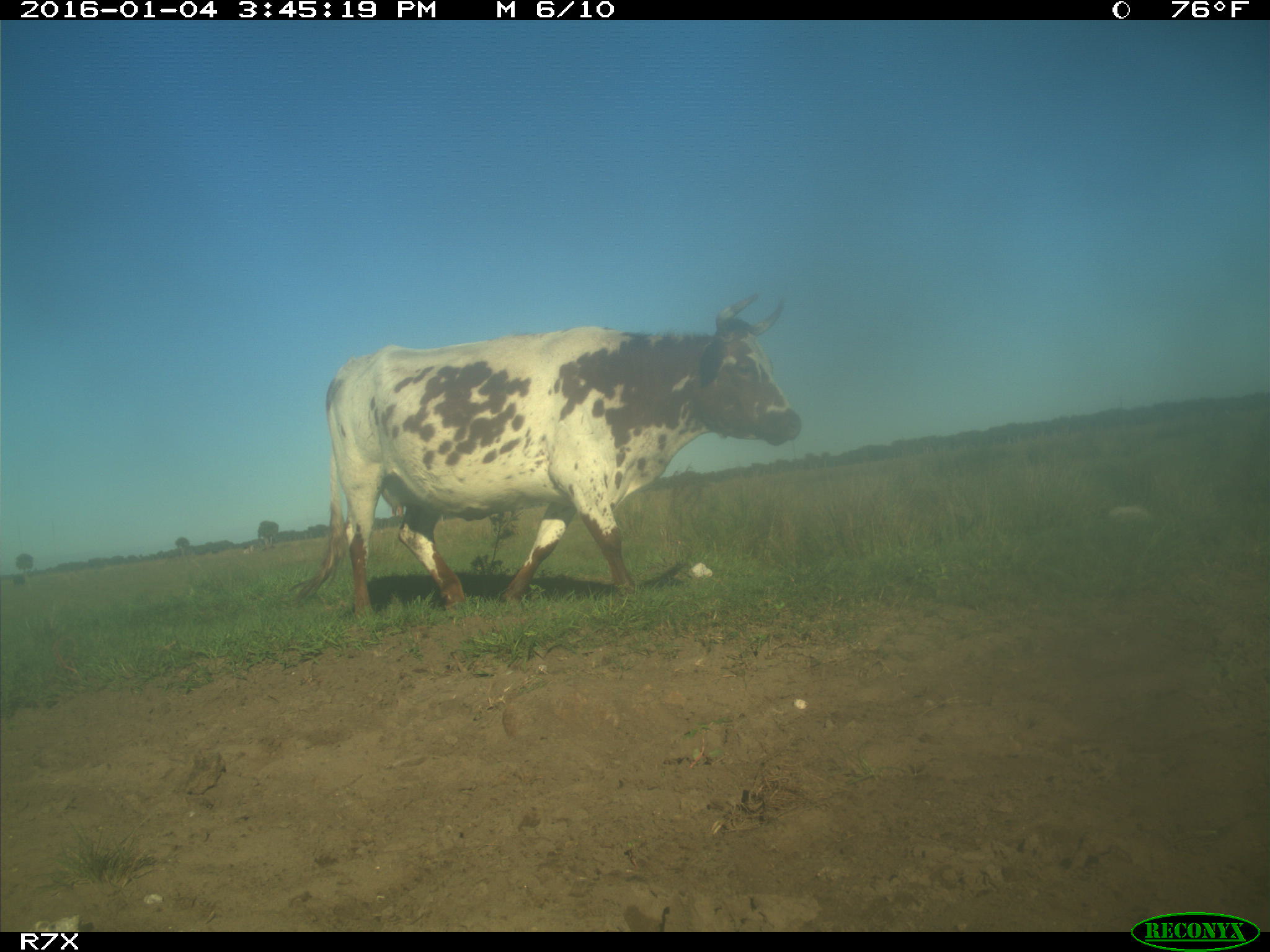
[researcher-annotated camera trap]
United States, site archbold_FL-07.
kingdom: Animalia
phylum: Chordata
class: Mammalia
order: Artiodactyla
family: Bovidae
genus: Bos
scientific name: Bos taurus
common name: domestic cow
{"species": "Bos taurus (domestic cow)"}